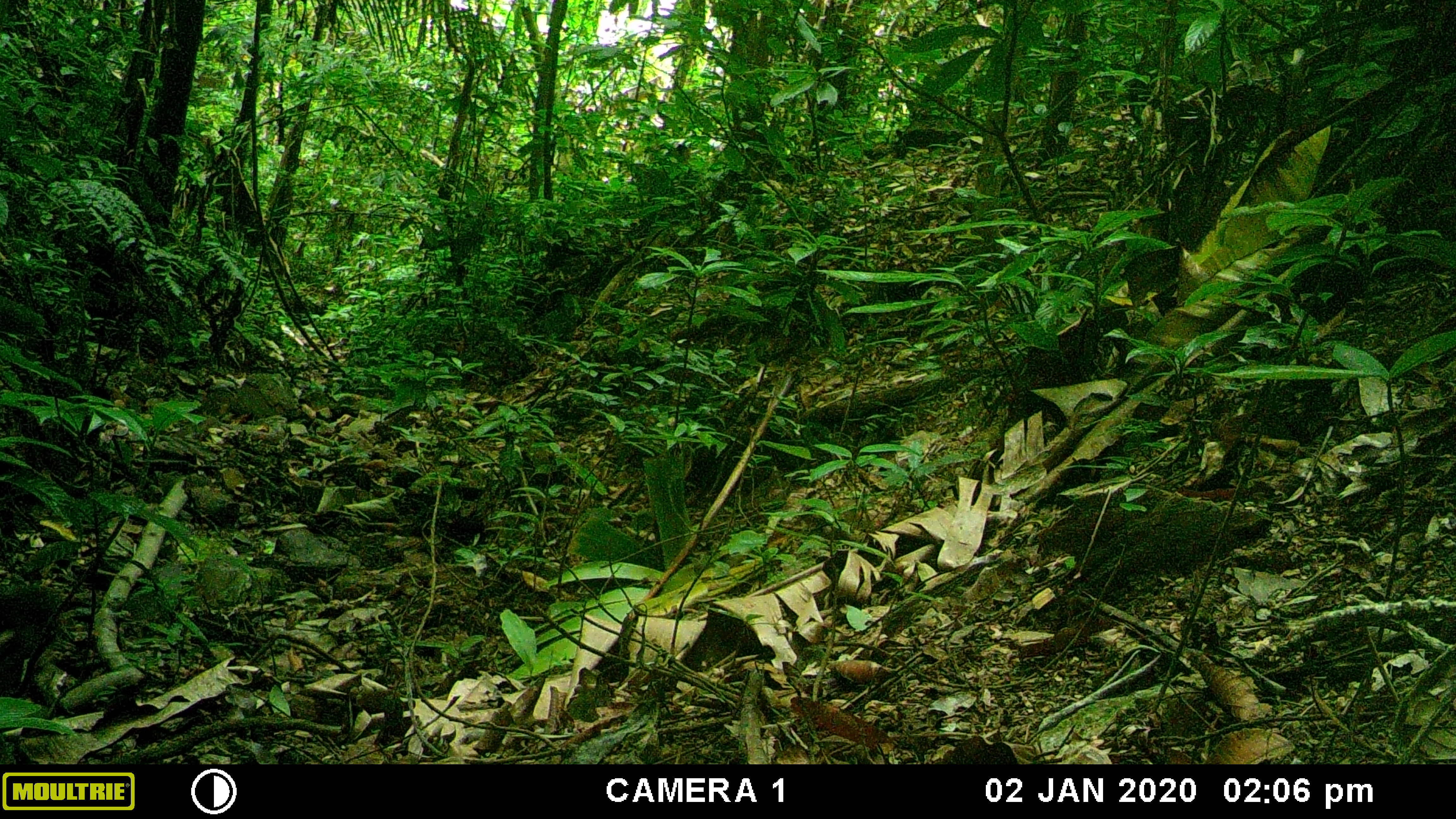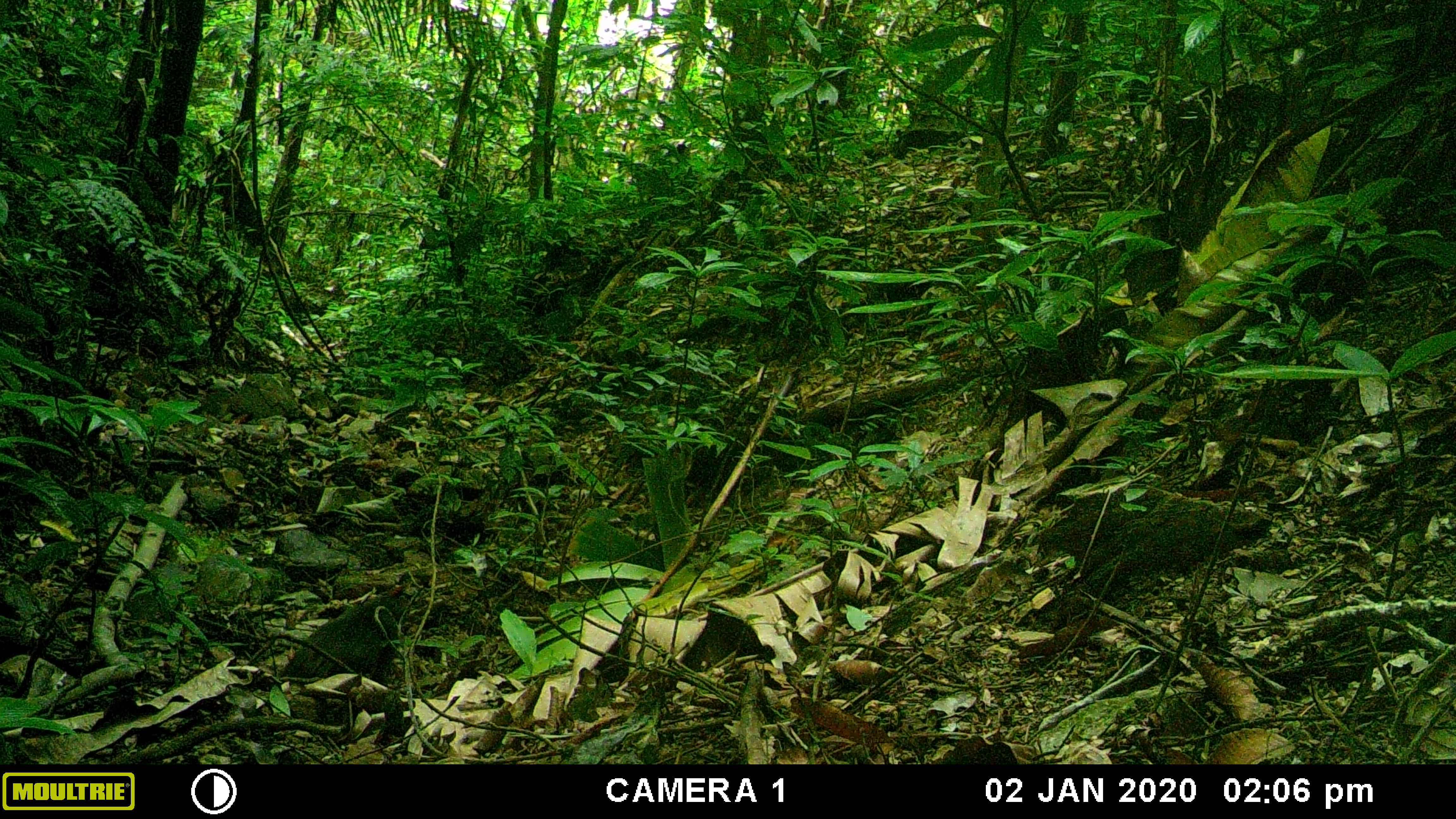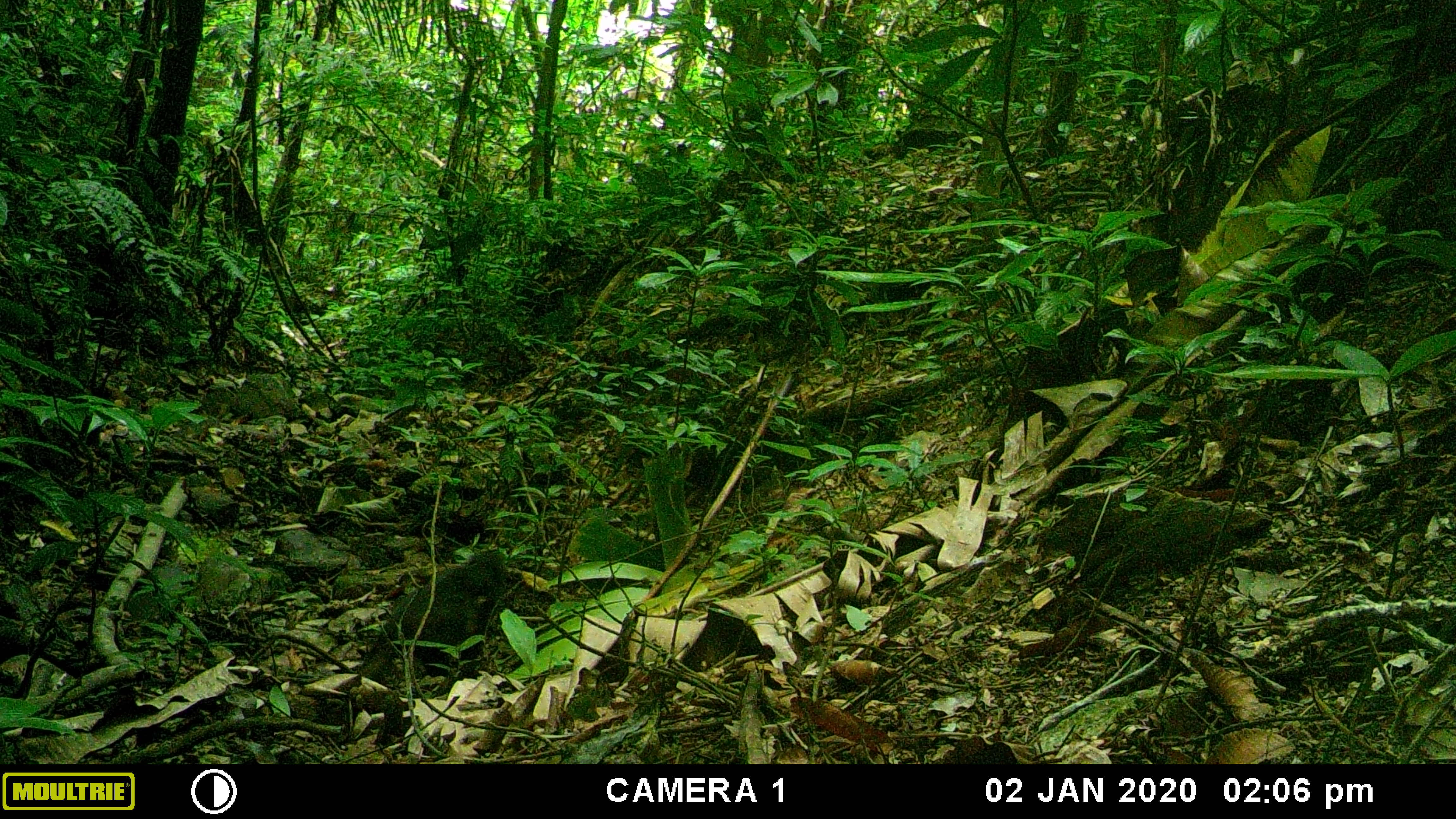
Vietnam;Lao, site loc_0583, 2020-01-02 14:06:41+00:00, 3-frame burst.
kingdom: Animalia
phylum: Chordata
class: Mammalia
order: Primates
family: Cercopithecidae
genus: Macaca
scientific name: Macaca arctoides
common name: stump-tailed macaque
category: stump tailed macaque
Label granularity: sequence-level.